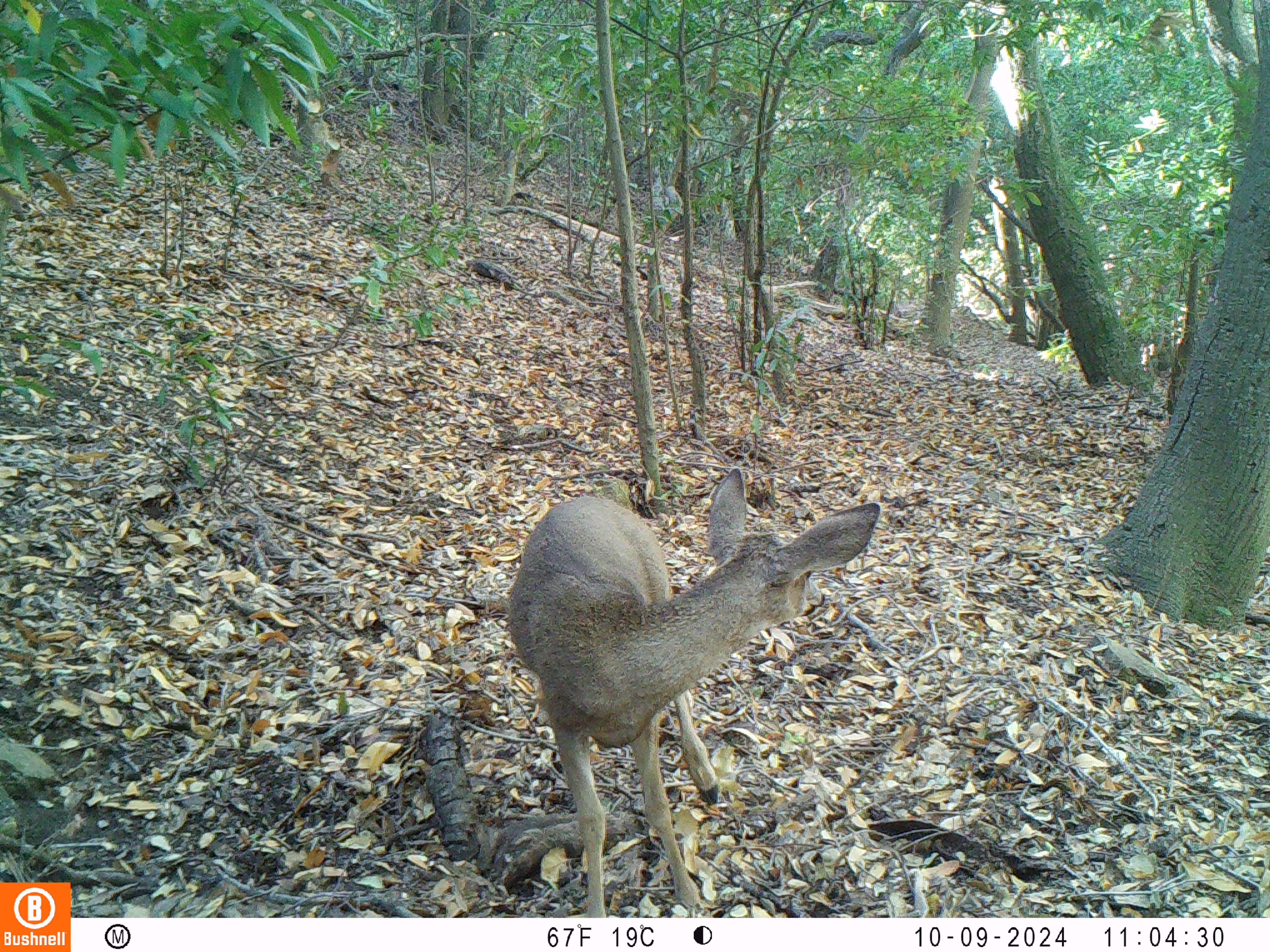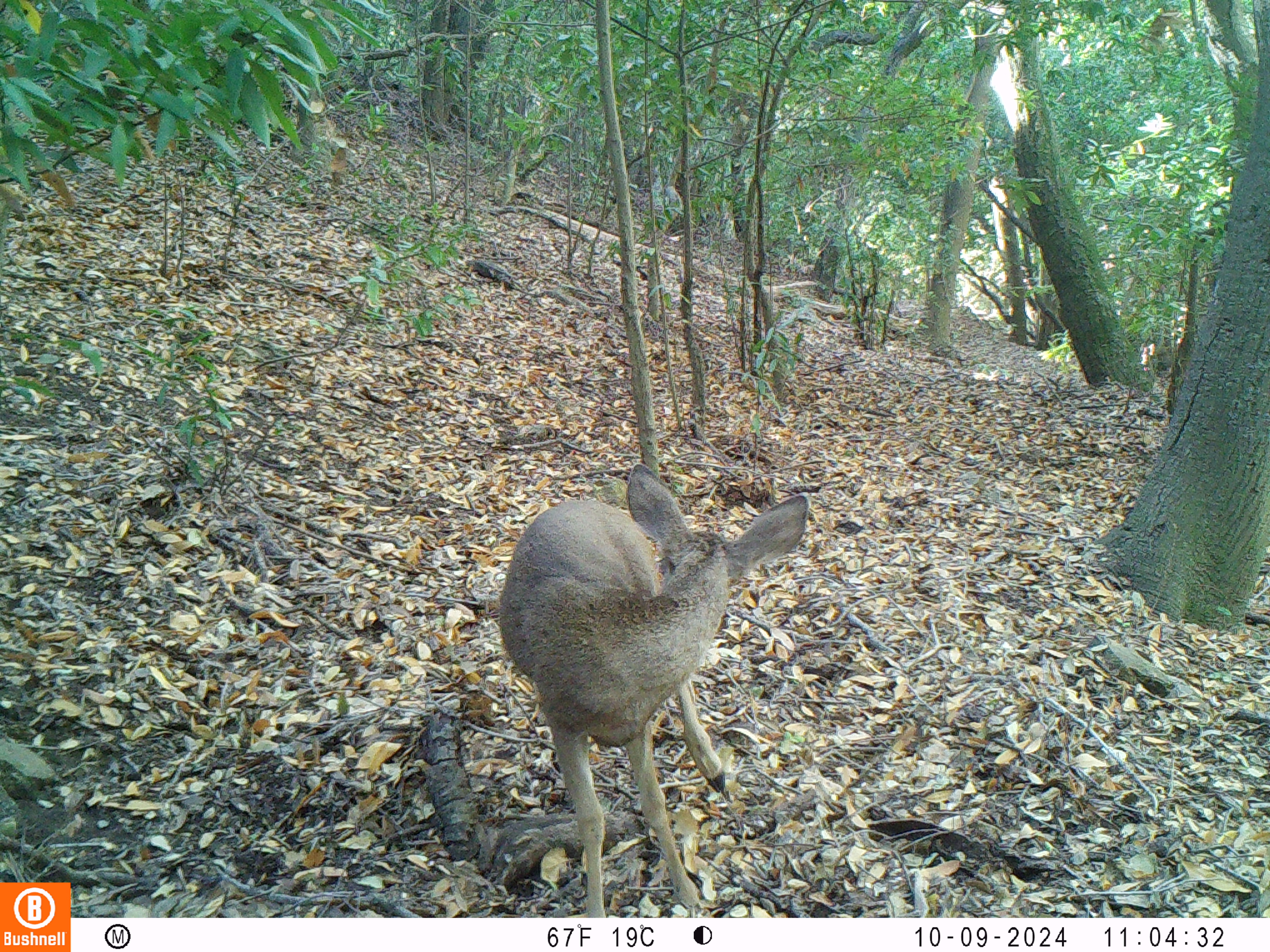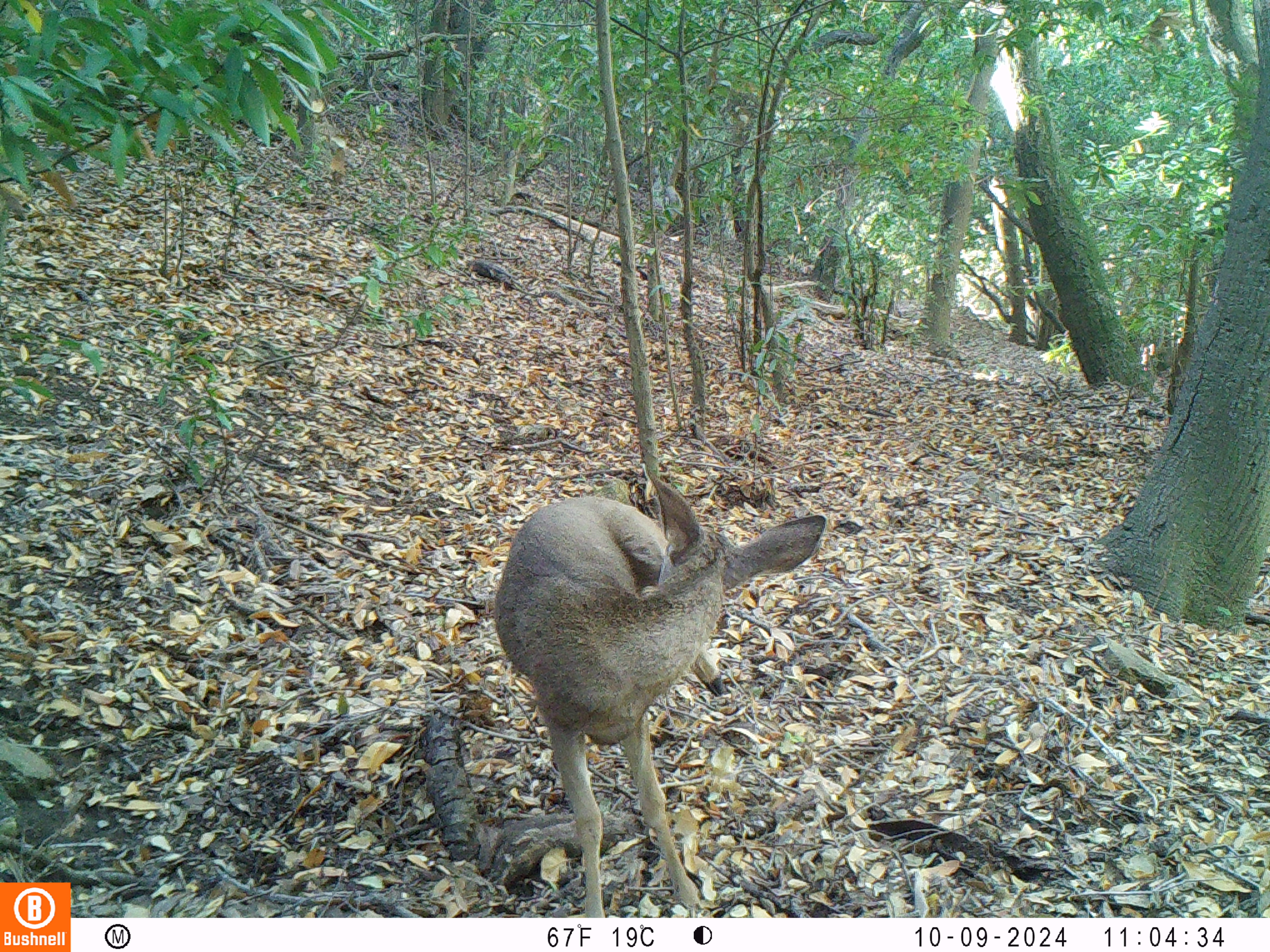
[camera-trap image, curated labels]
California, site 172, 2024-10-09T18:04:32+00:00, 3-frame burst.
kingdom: Animalia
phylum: Chordata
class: Mammalia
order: Artiodactyla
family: Cervidae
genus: Odocoileus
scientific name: Odocoileus hemionus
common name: mule deer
Mule deer (Odocoileus hemionus).